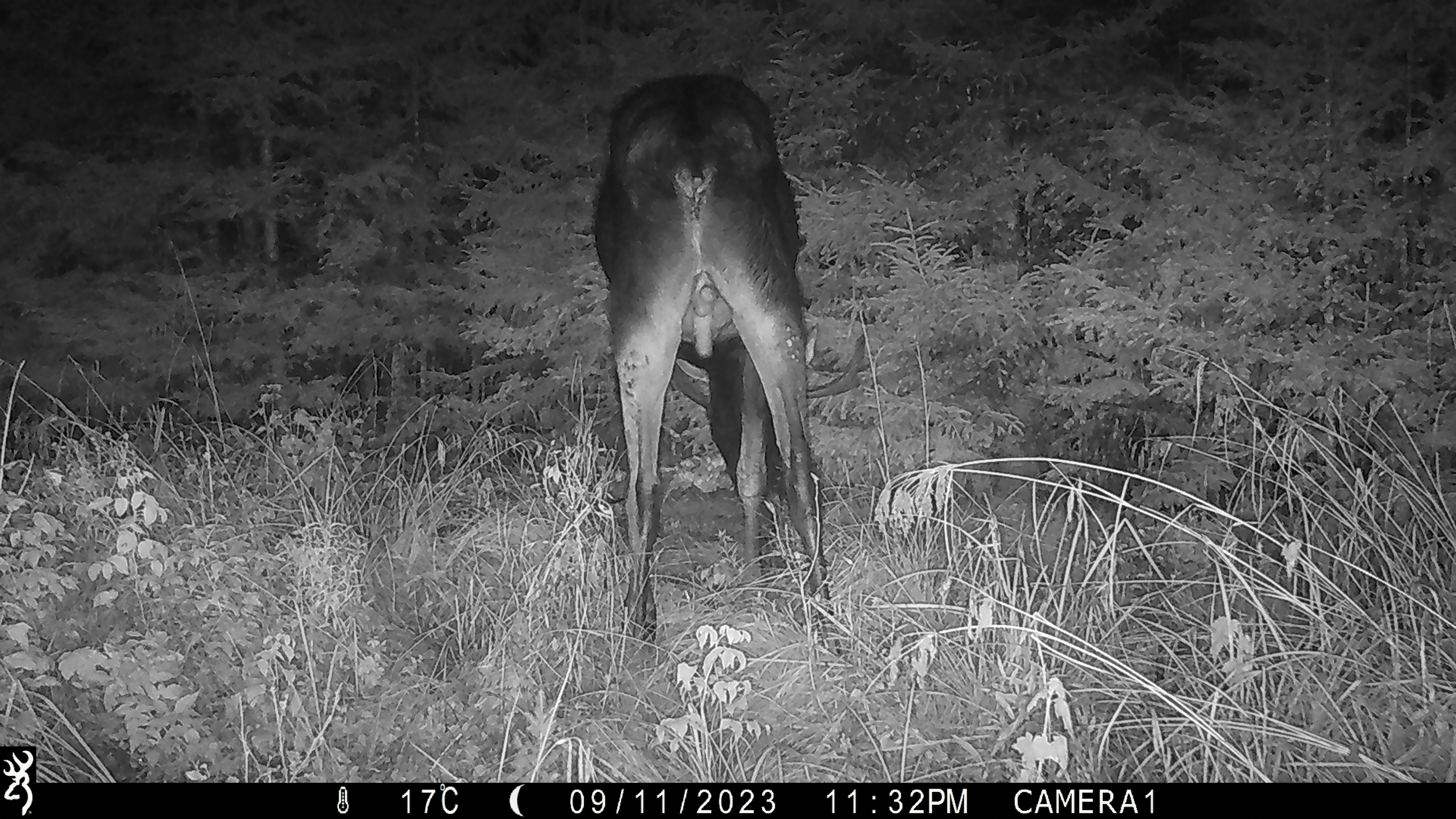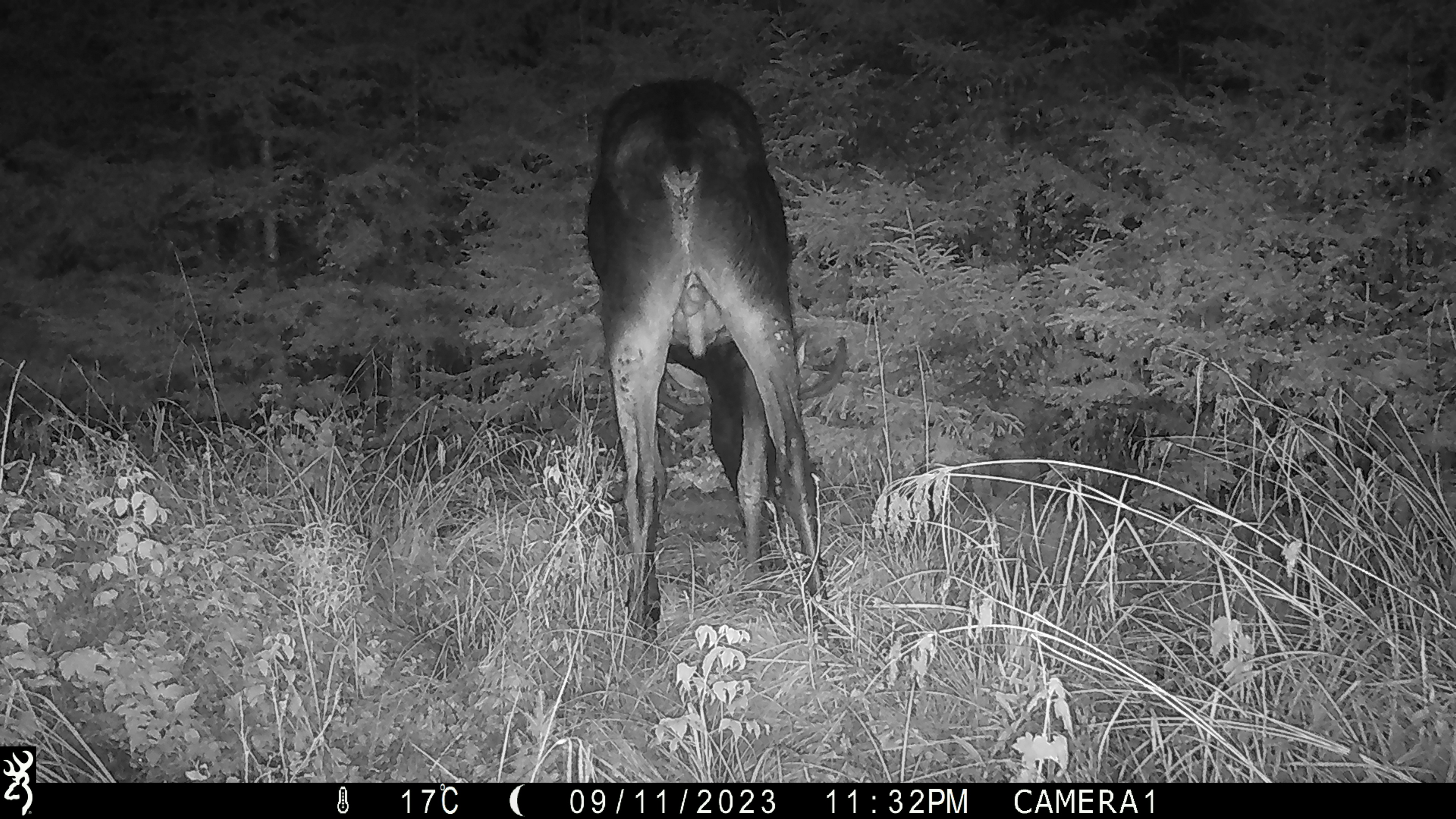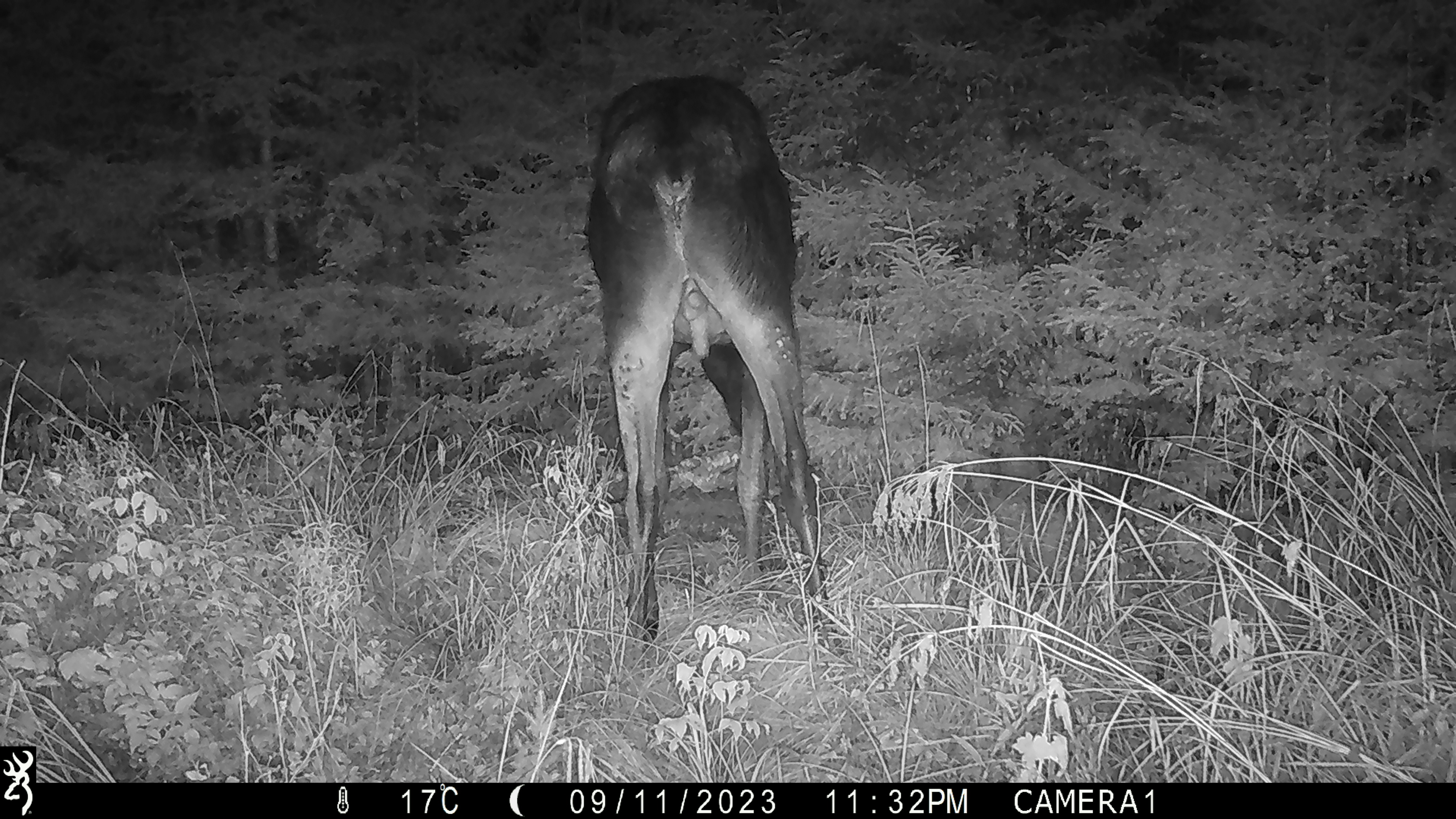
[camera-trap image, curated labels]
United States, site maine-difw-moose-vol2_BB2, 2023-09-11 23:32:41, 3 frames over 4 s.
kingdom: Animalia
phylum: Chordata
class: Mammalia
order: Artiodactyla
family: Cervidae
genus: Alces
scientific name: Alces alces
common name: moose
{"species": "moose (Alces alces)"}